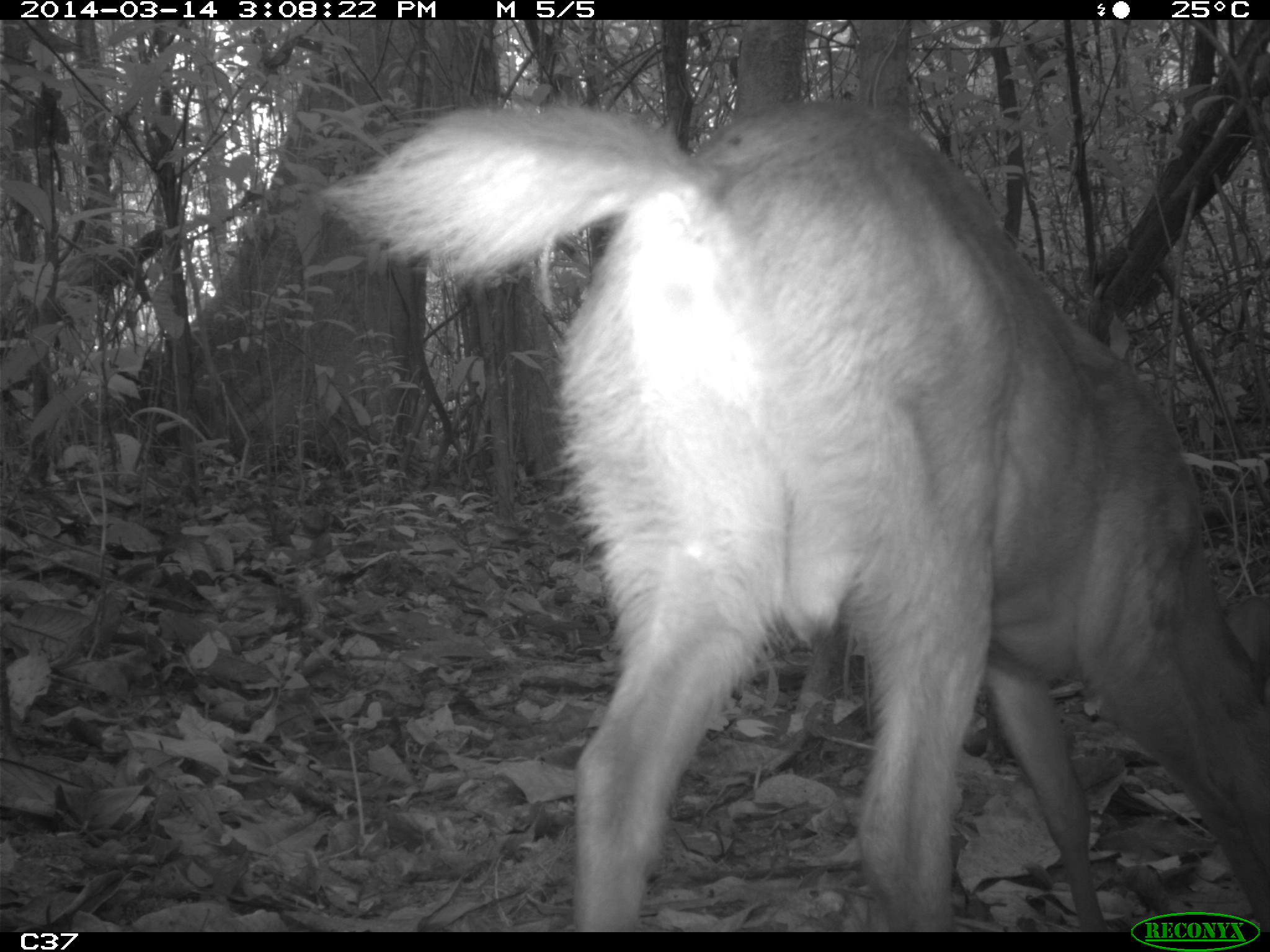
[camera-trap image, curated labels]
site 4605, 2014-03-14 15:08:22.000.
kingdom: Animalia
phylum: Chordata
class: Mammalia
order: Artiodactyla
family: Cervidae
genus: Mazama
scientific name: Mazama americana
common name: red brocket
Mazama americana (red brocket), count 1, age juvenile, sex female.